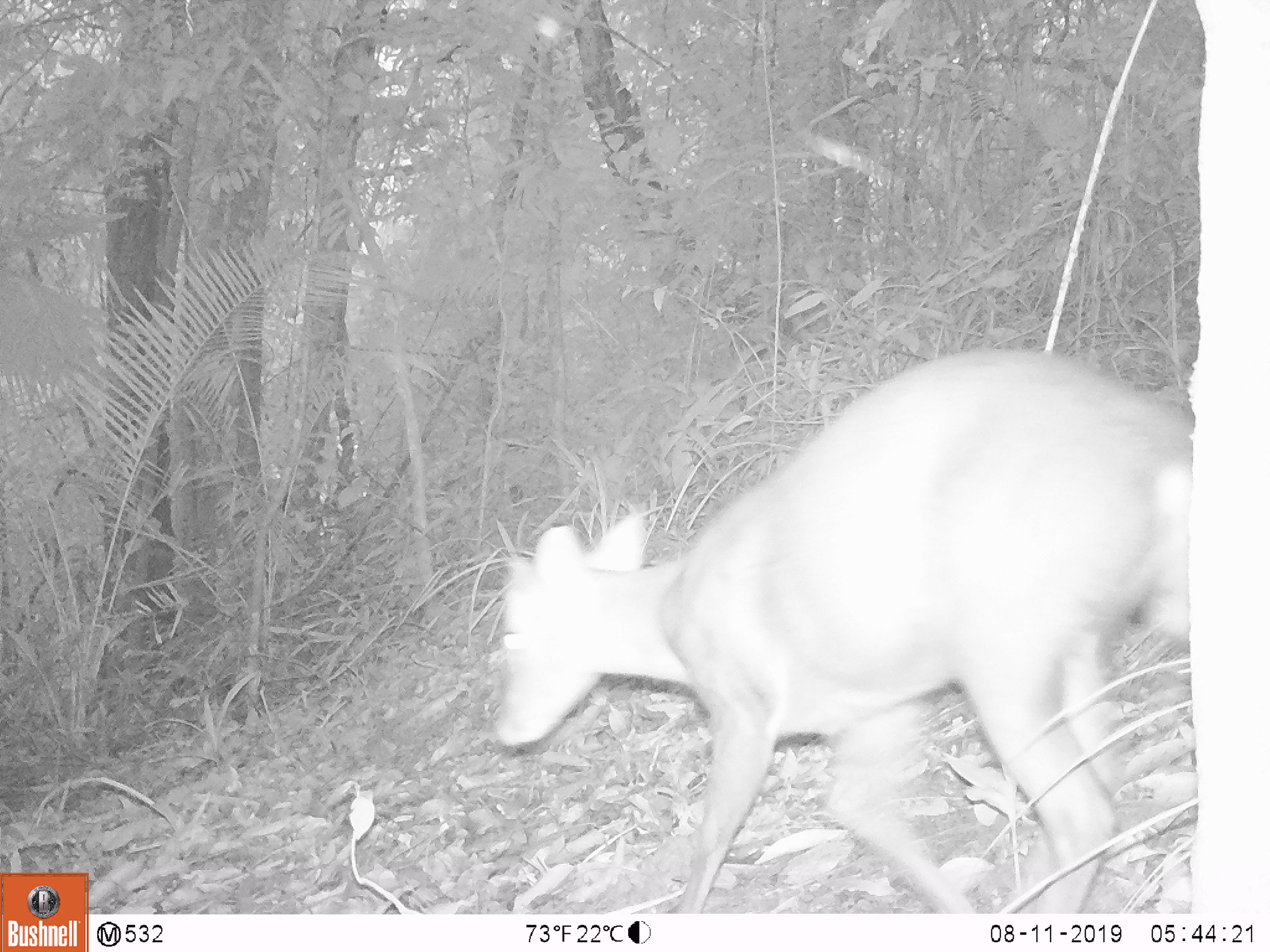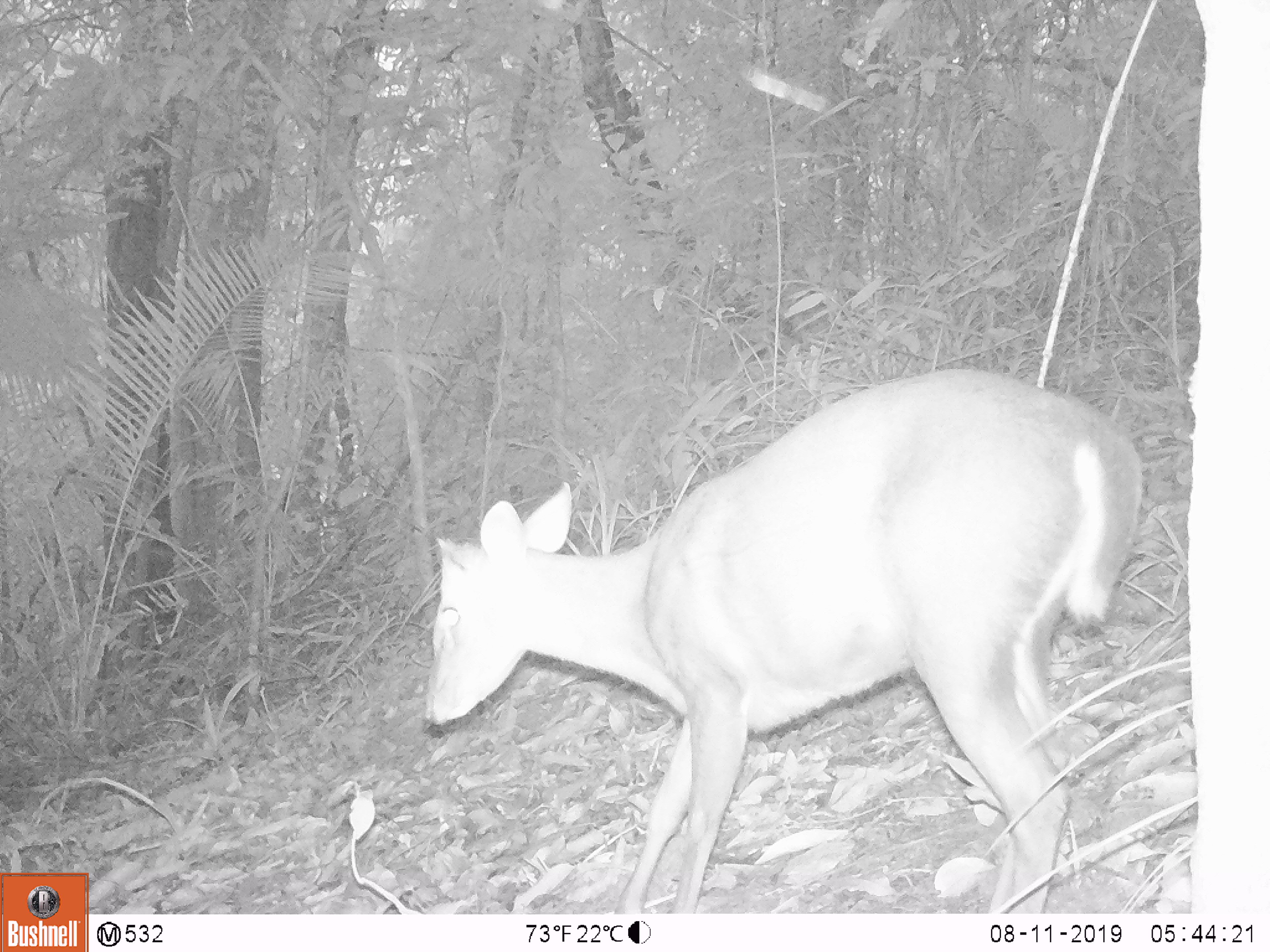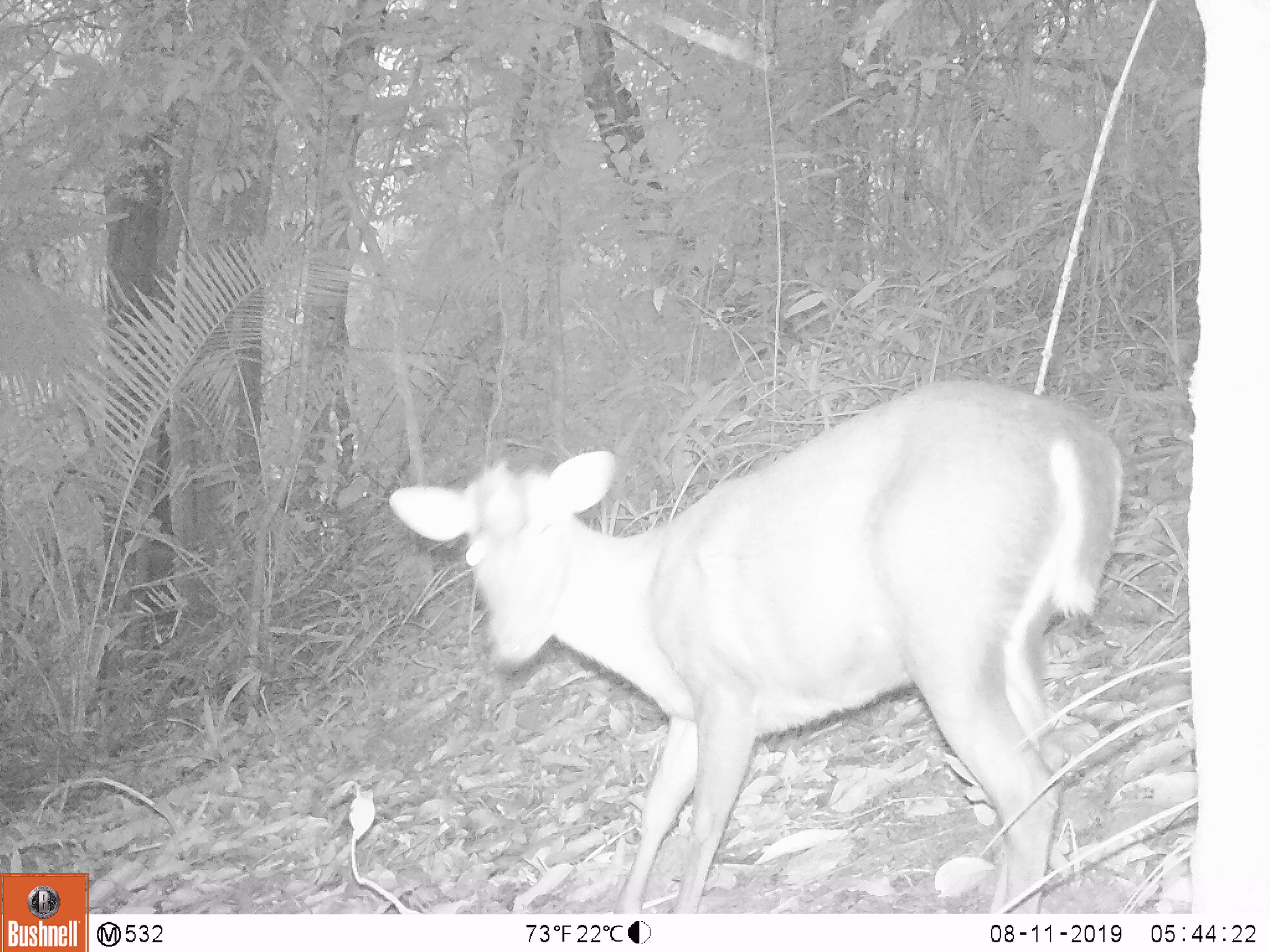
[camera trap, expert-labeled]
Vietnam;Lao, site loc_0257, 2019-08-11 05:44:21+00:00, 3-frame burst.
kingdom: Animalia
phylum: Chordata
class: Mammalia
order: Artiodactyla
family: Cervidae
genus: Muntiacus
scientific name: Muntiacus rooseveltorum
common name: roosevelt's muntjac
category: roosevelts muntjac group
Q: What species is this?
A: Roosevelts muntjac group (roosevelt's muntjac) (Muntiacus rooseveltorum).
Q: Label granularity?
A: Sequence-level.